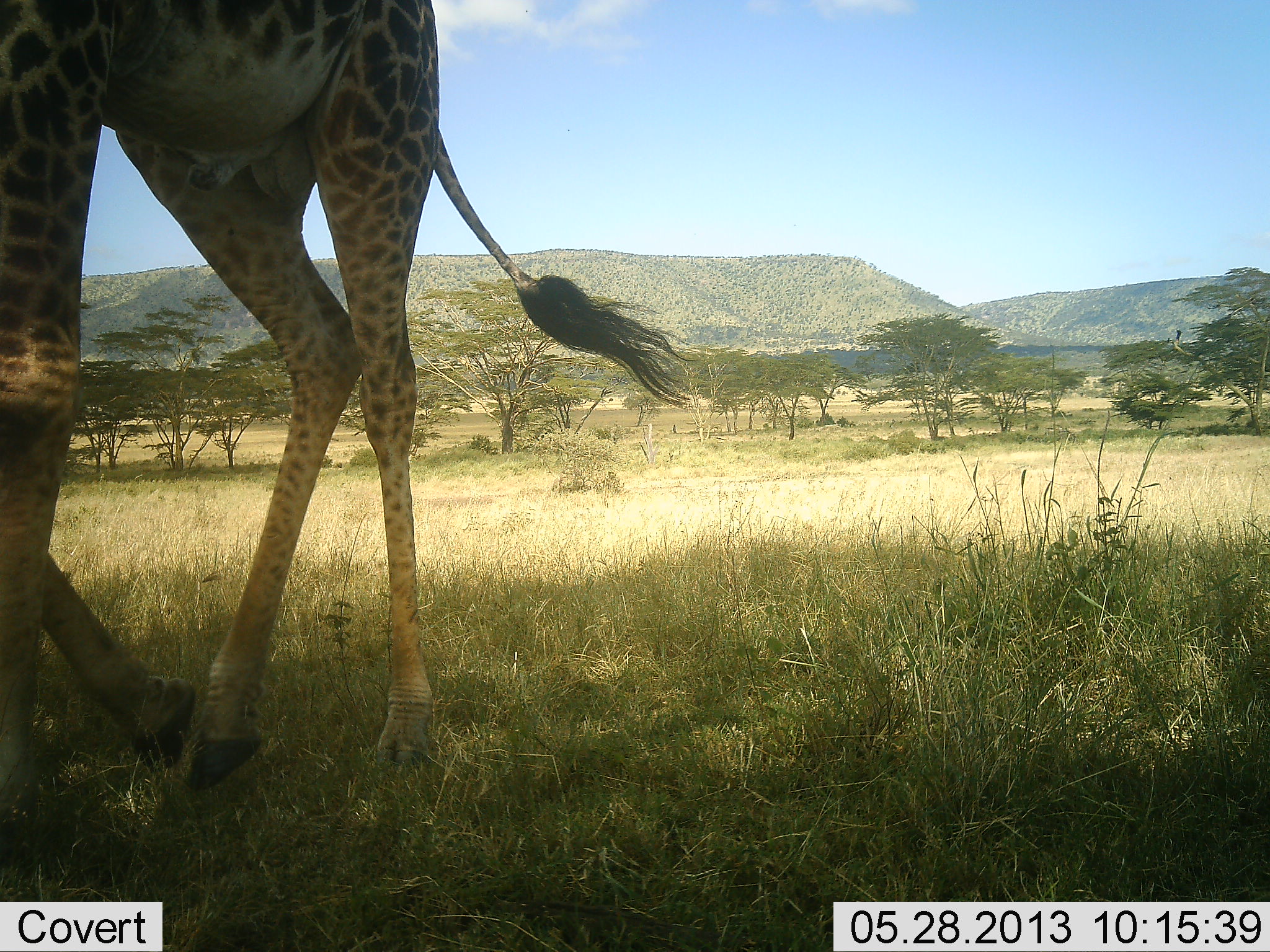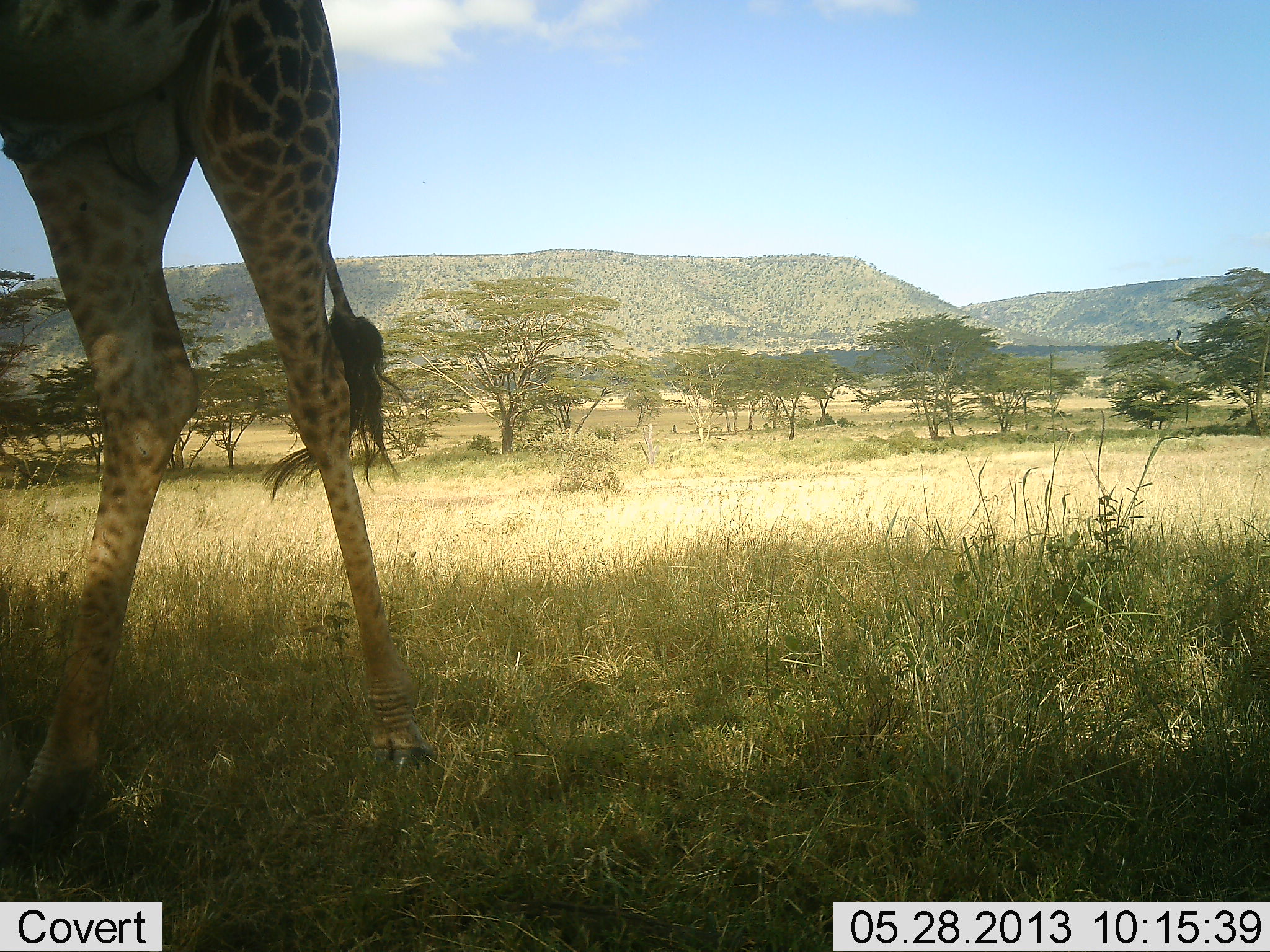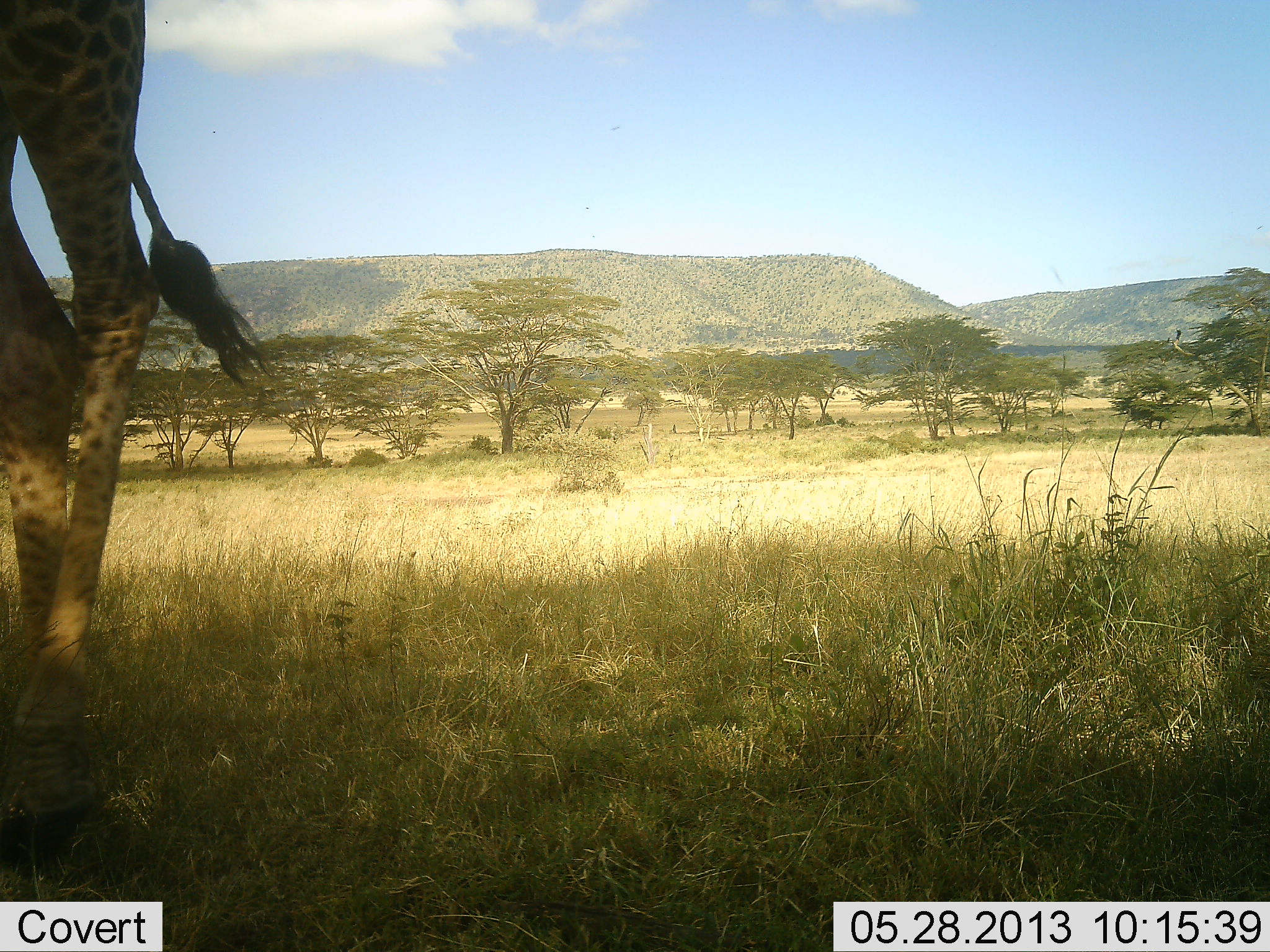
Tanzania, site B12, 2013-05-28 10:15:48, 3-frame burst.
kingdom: Animalia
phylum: Chordata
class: Mammalia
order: Artiodactyla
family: Giraffidae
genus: Giraffa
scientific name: Giraffa camelopardalis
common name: giraffe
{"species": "giraffe (Giraffa camelopardalis)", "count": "1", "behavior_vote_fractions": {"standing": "42%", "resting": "0%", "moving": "67%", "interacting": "0%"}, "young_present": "0%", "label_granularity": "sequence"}